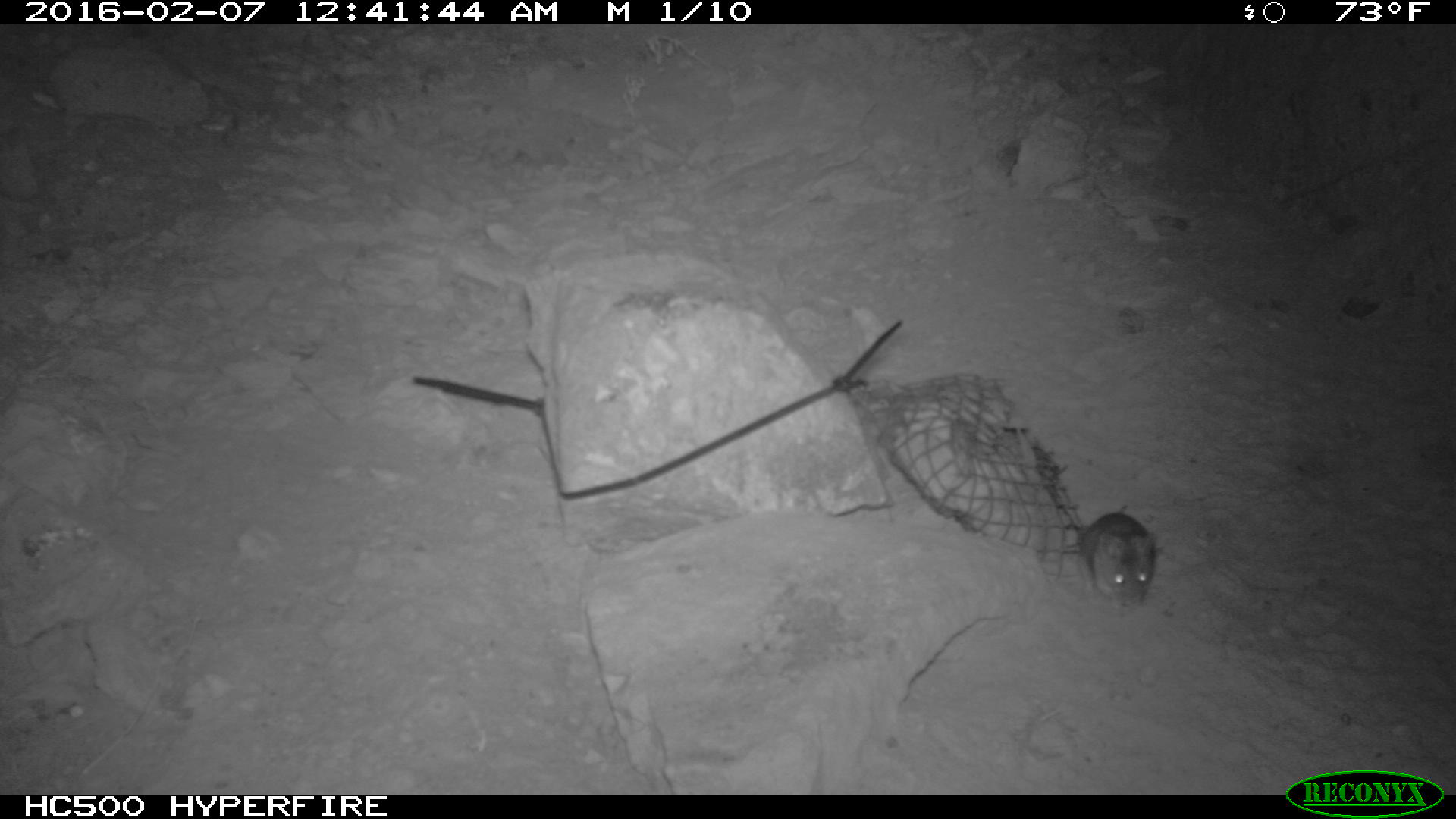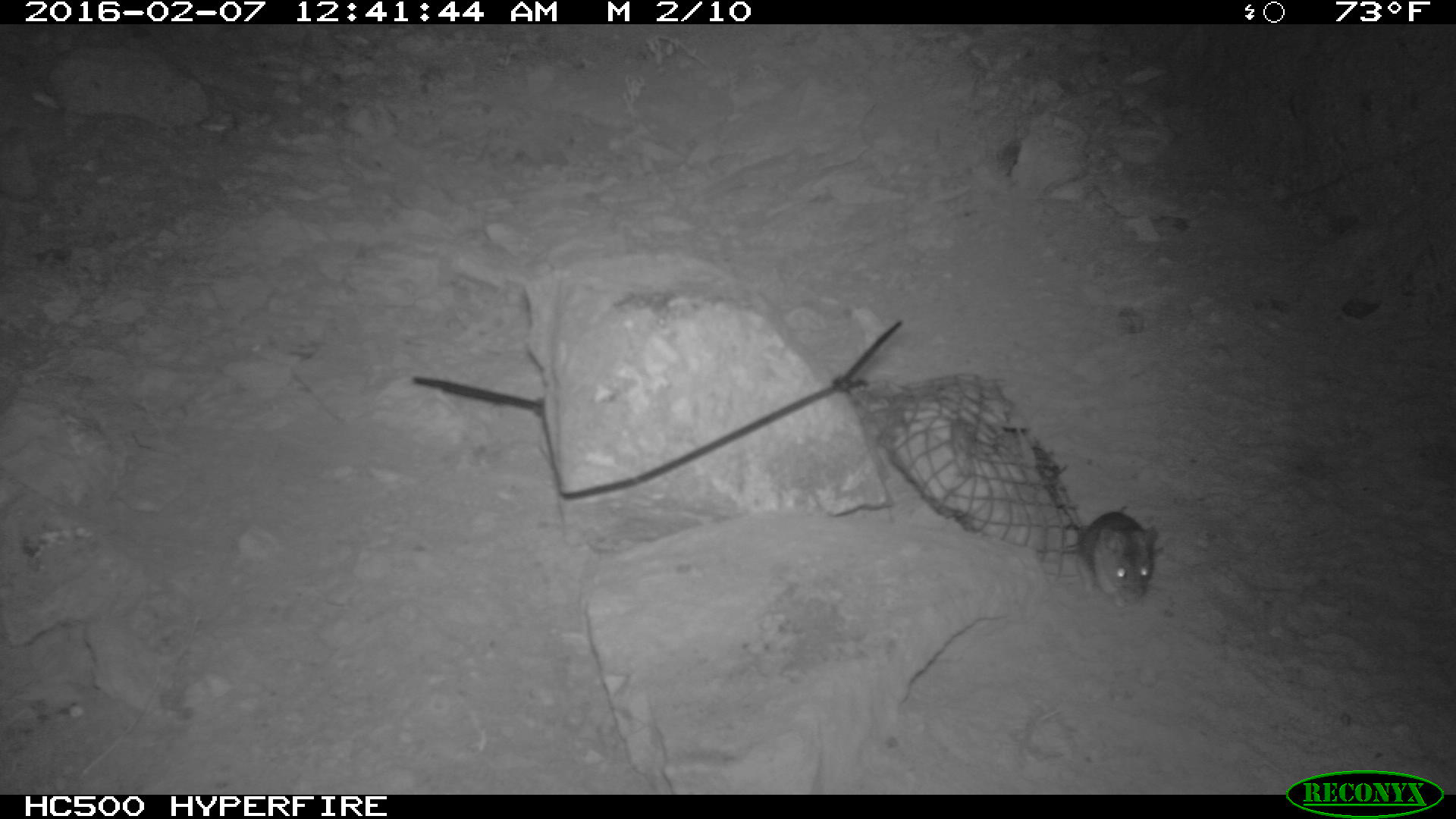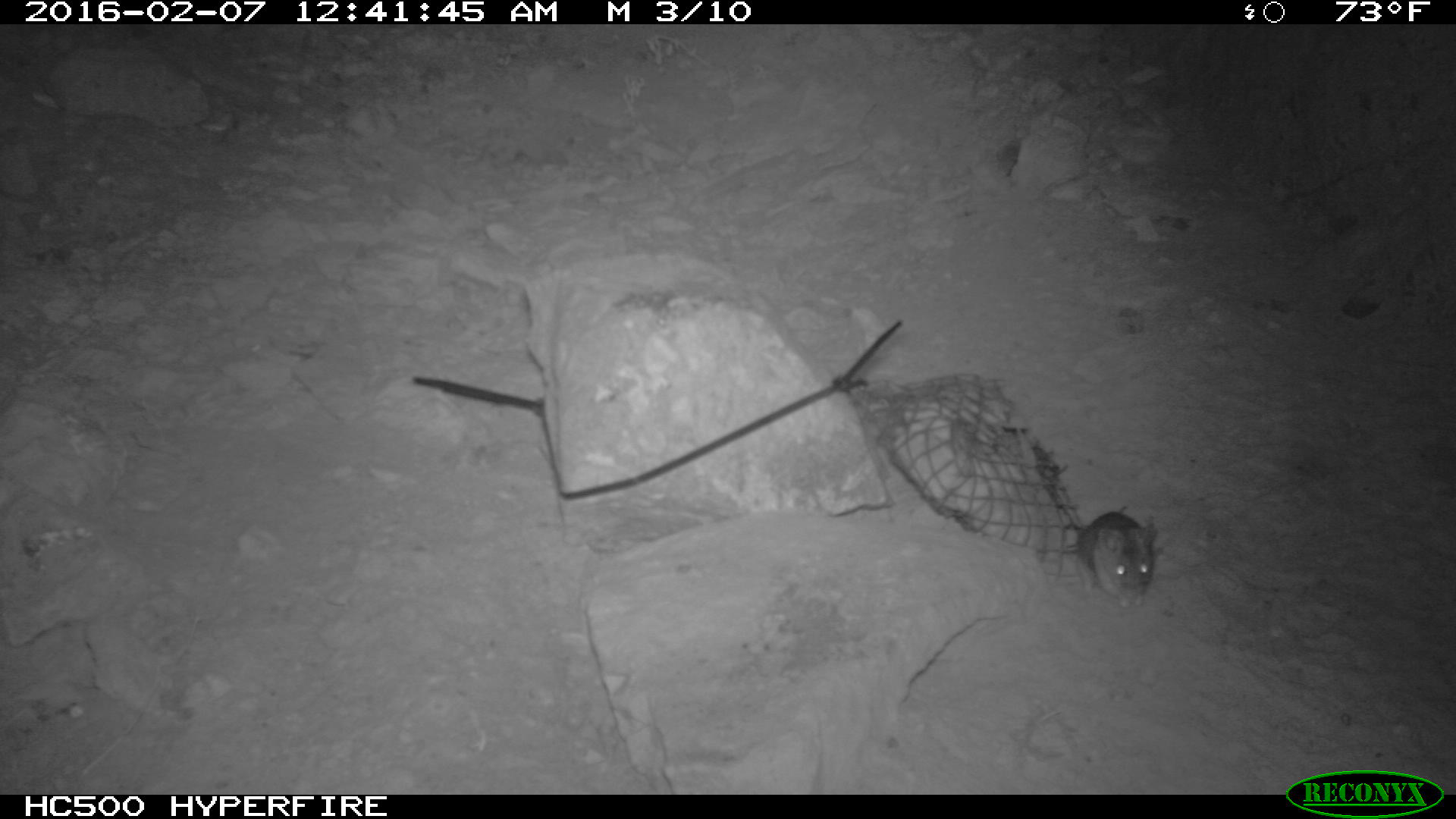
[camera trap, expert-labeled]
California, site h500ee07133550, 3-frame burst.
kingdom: Animalia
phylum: Chordata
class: Mammalia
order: Rodentia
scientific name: Rodentia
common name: rodent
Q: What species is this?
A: Rodent (Rodentia).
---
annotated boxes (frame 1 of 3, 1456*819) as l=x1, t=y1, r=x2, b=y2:
rodent: l=1075, t=503, r=1153, b=610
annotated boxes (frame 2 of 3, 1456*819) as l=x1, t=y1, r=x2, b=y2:
rodent: l=1037, t=506, r=1154, b=607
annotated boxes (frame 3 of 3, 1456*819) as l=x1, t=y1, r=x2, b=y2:
rodent: l=1077, t=510, r=1157, b=609